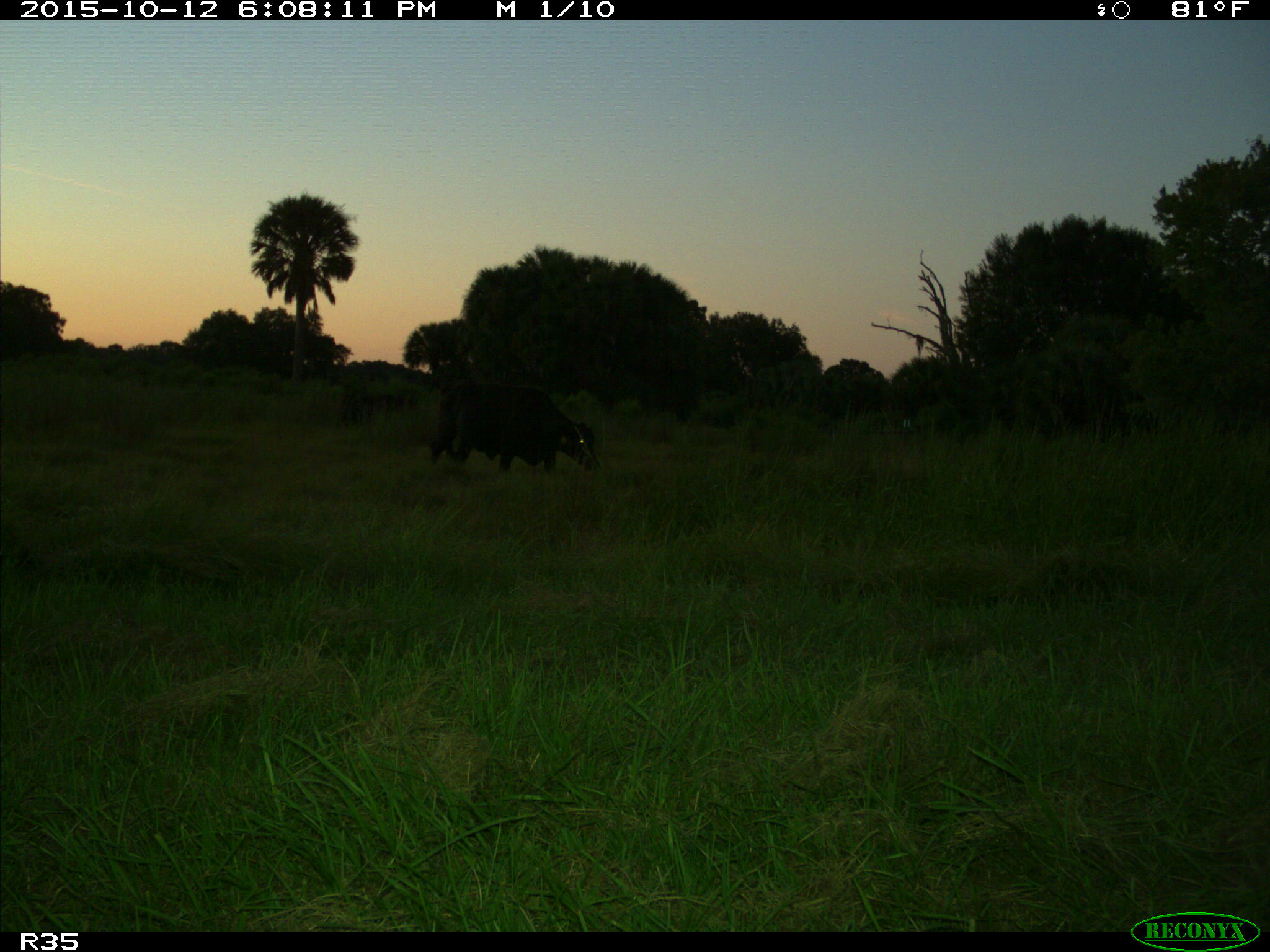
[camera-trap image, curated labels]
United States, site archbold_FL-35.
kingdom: Animalia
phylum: Chordata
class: Mammalia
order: Artiodactyla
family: Bovidae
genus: Bos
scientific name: Bos taurus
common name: domestic cow